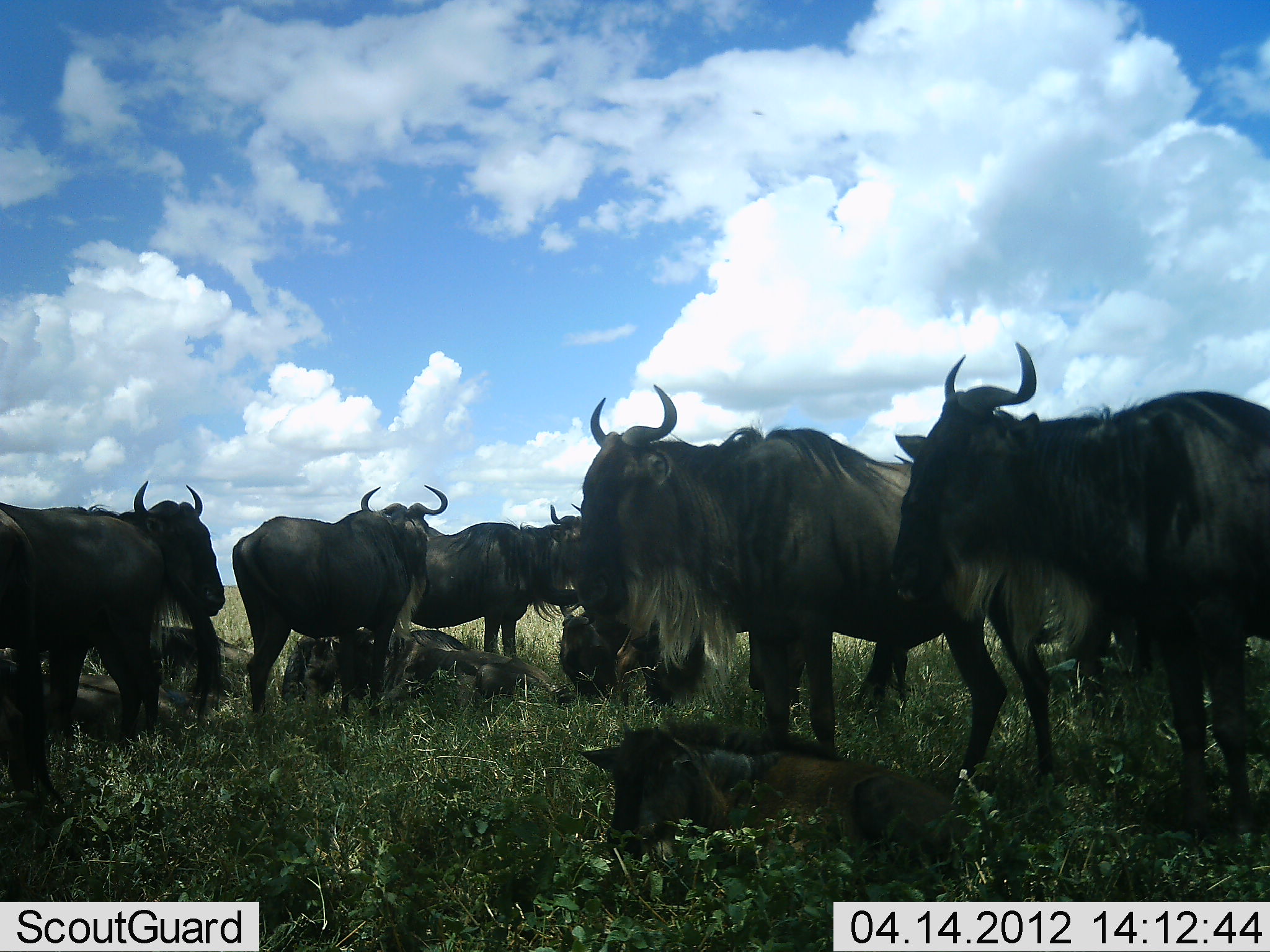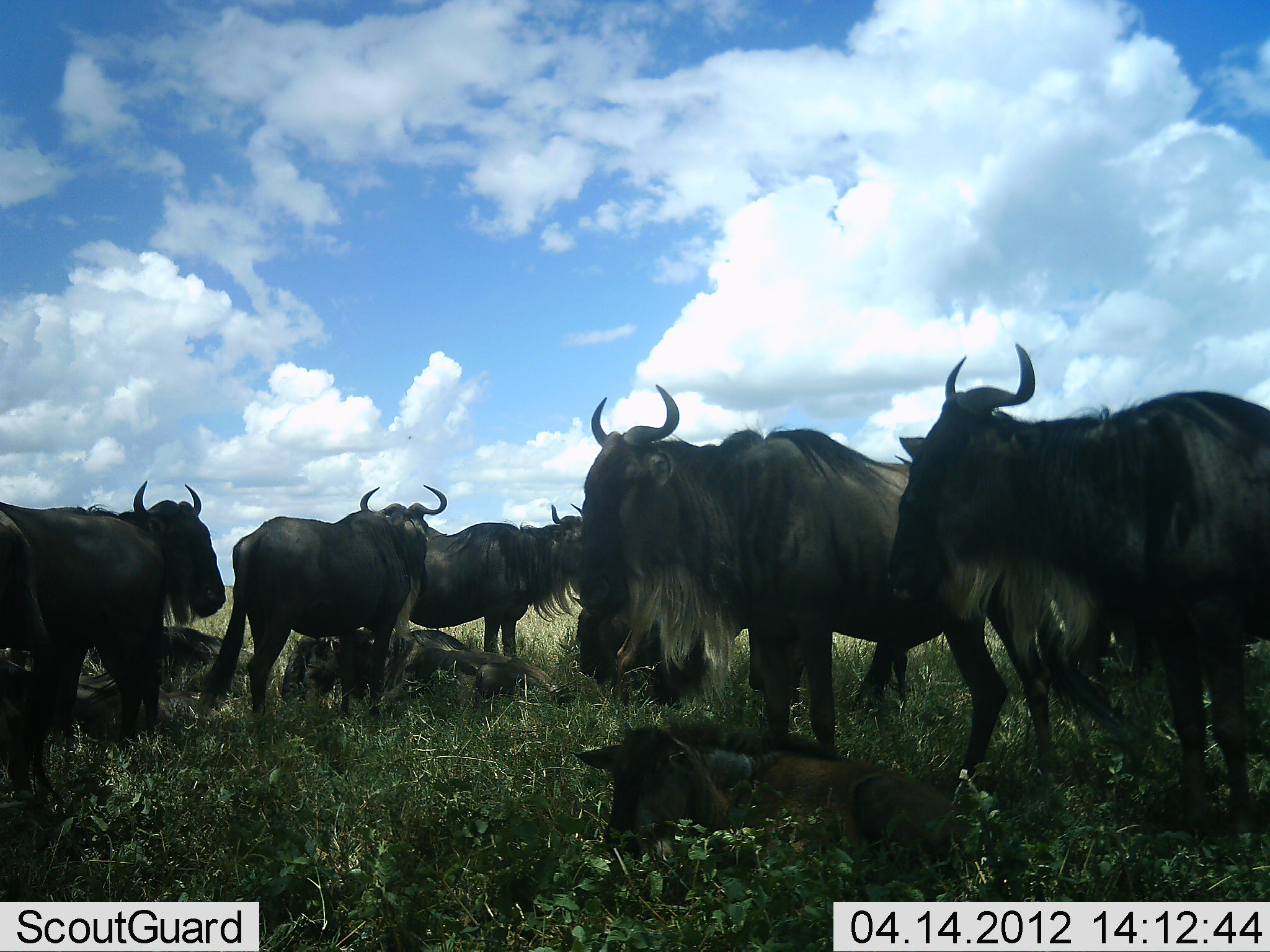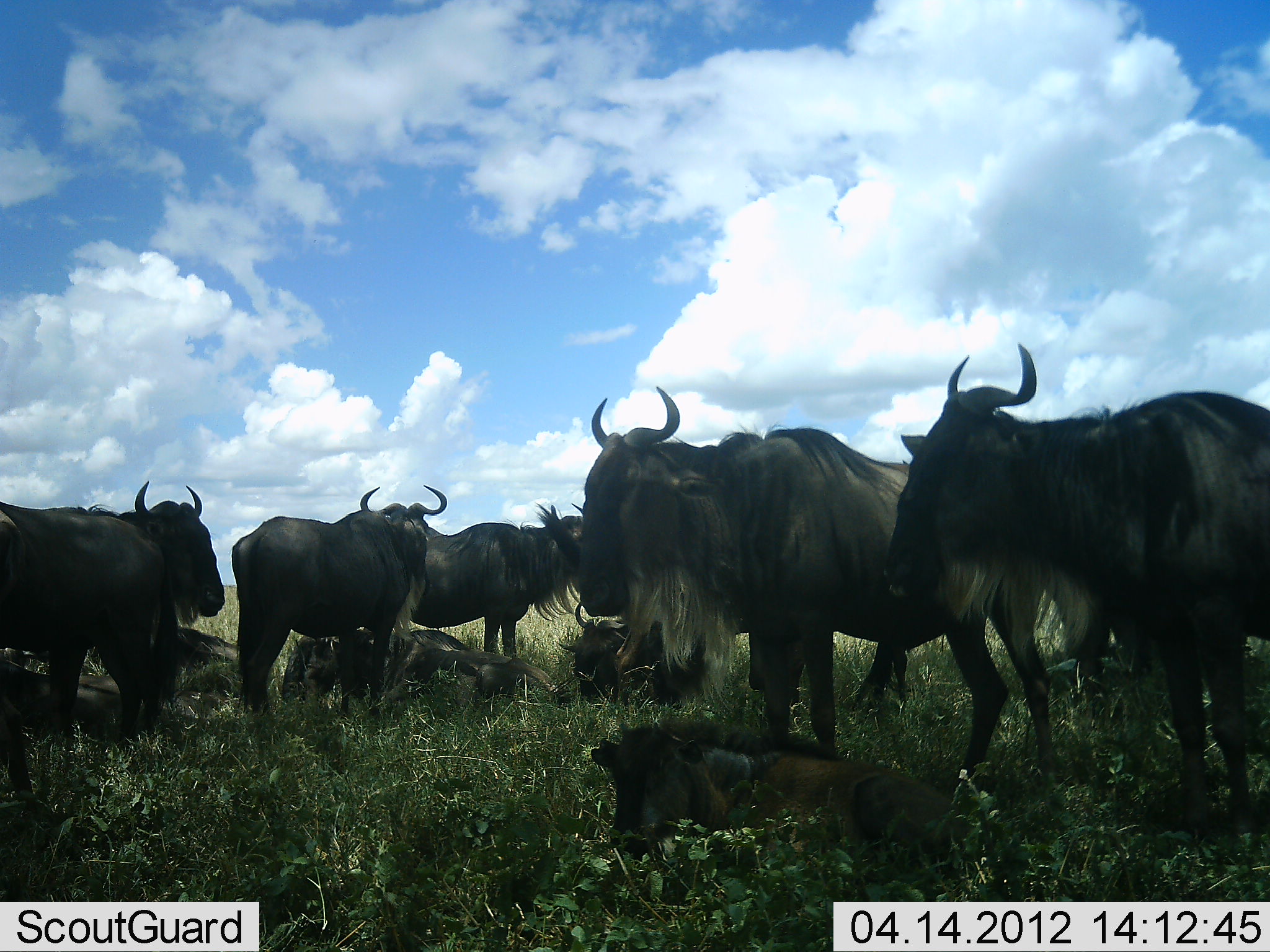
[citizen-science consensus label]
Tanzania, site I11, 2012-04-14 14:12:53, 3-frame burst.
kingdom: Animalia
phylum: Chordata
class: Mammalia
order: Artiodactyla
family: Bovidae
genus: Connochaetes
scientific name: Connochaetes taurinus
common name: blue wildebeest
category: wildebeest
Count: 10.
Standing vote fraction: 92%.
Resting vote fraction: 92%.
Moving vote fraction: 0%.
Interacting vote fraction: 12%.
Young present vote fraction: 68%.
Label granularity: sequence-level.